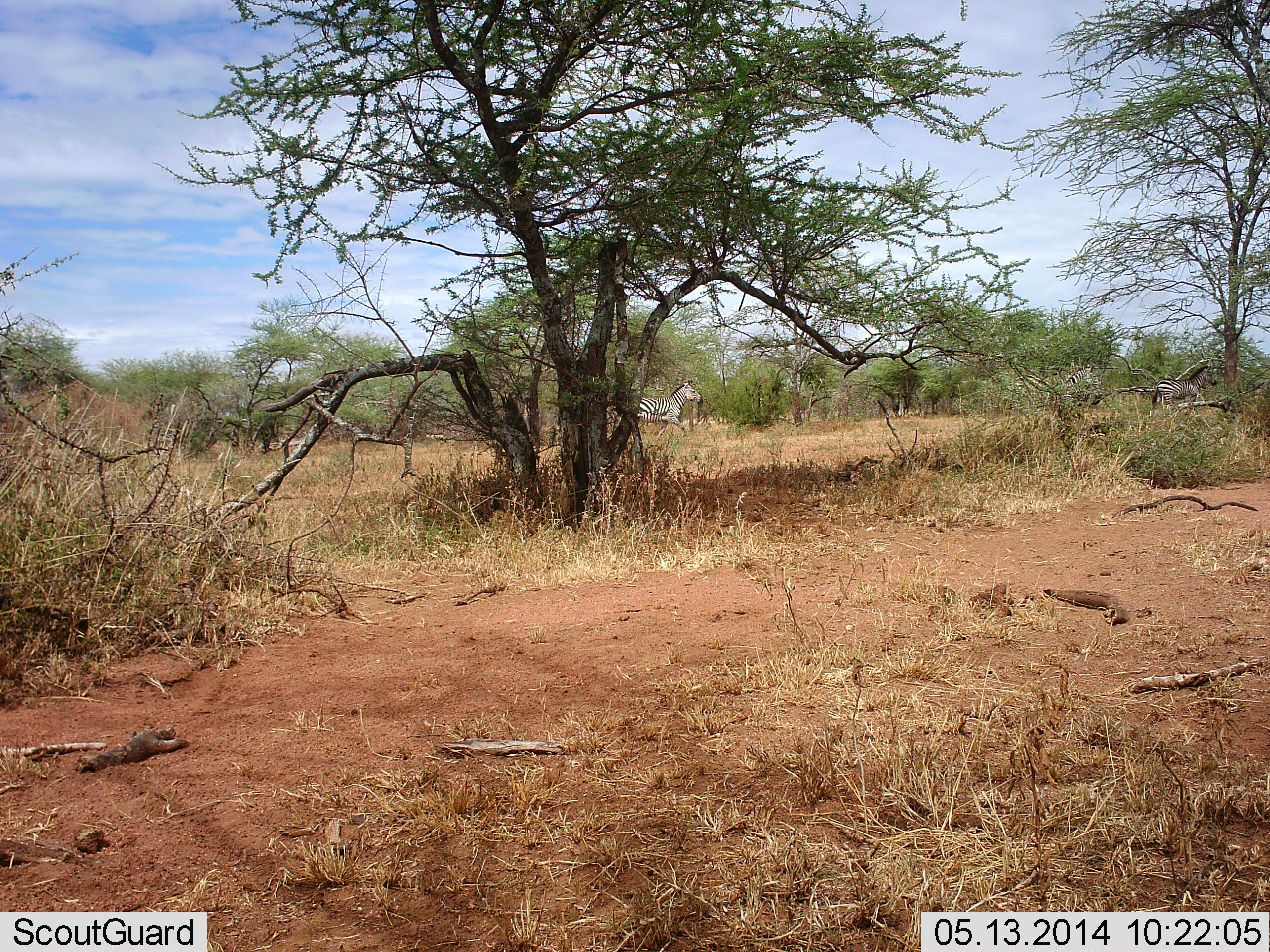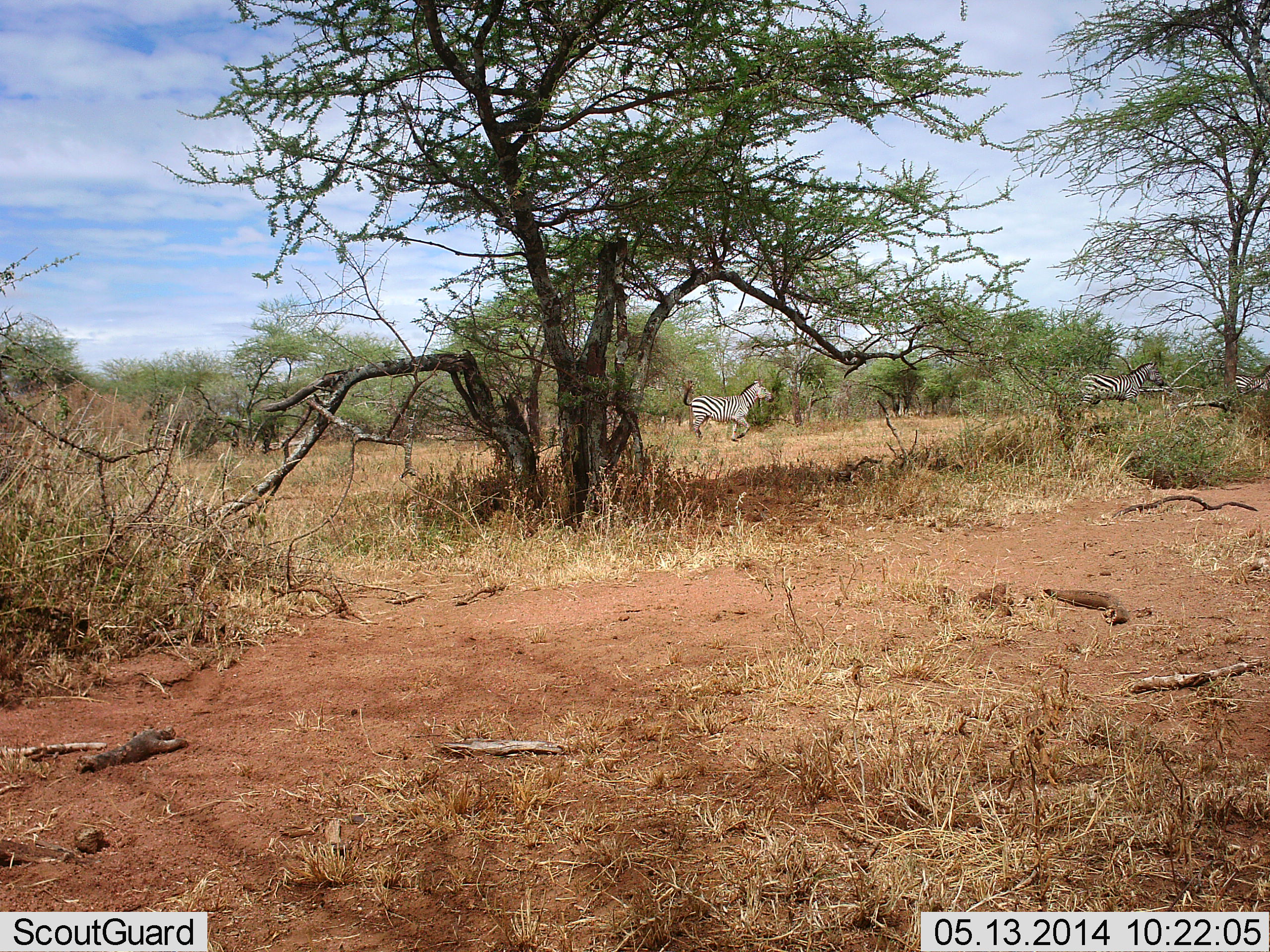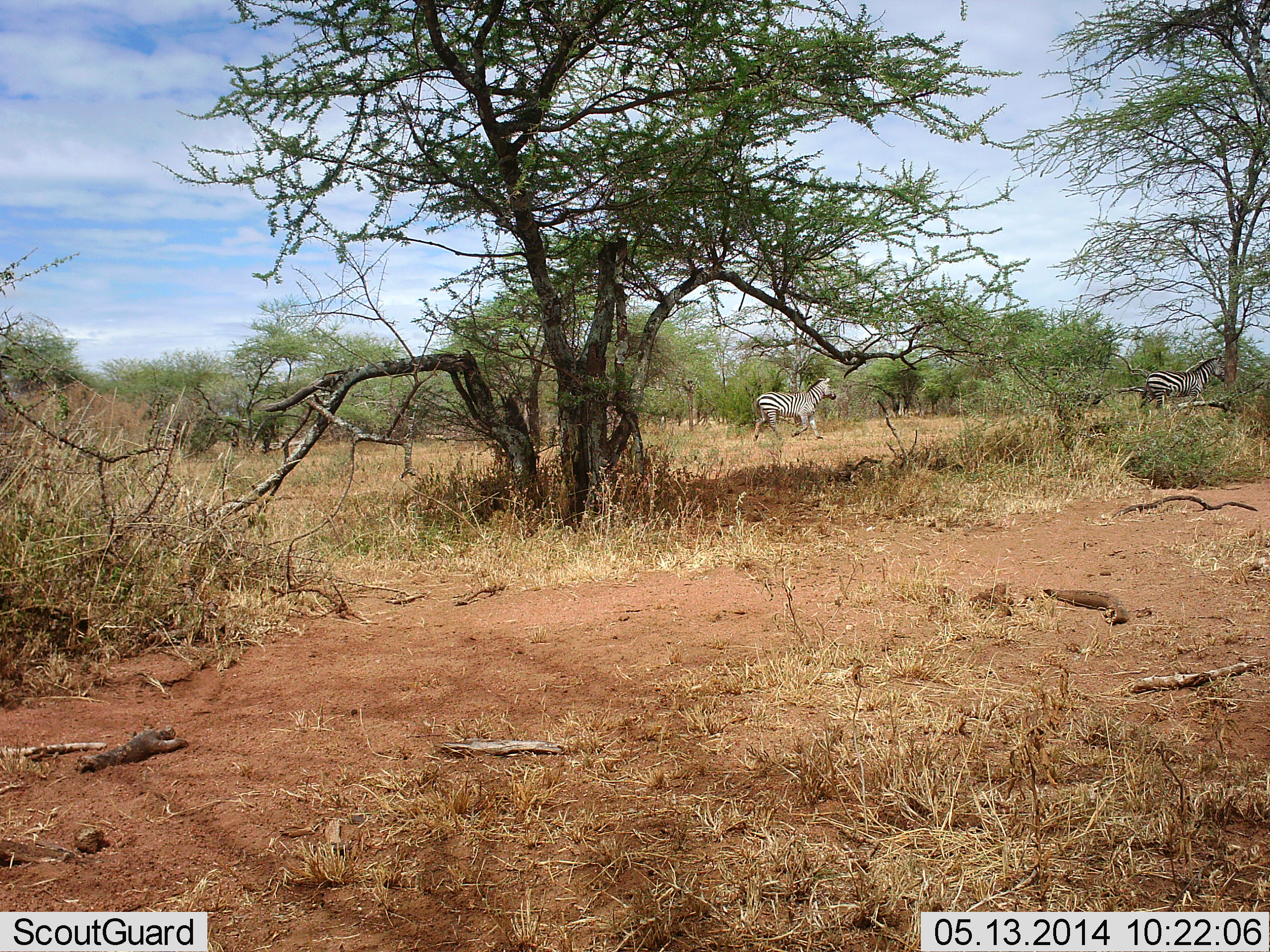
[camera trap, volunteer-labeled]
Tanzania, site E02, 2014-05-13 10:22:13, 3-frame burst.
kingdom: Animalia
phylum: Chordata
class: Mammalia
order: Perissodactyla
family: Equidae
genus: Equus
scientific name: Equus quagga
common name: plains zebra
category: zebra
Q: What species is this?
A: Zebra (plains zebra) (Equus quagga).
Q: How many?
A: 3.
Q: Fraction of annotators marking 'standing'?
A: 0%.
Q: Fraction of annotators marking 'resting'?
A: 10%.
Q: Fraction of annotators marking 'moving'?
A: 100%.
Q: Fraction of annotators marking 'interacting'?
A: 0%.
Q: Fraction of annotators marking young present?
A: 0%.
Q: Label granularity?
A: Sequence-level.